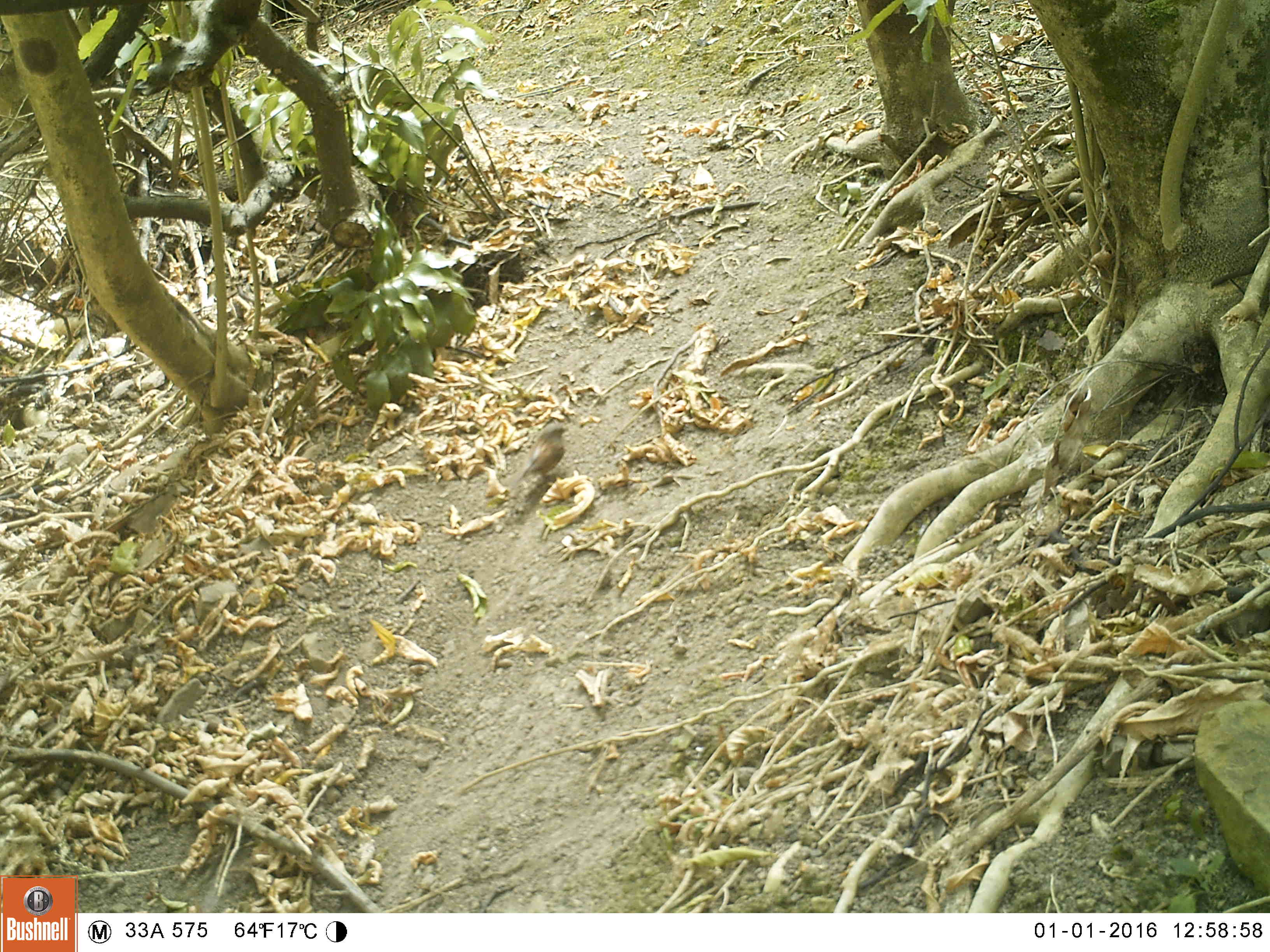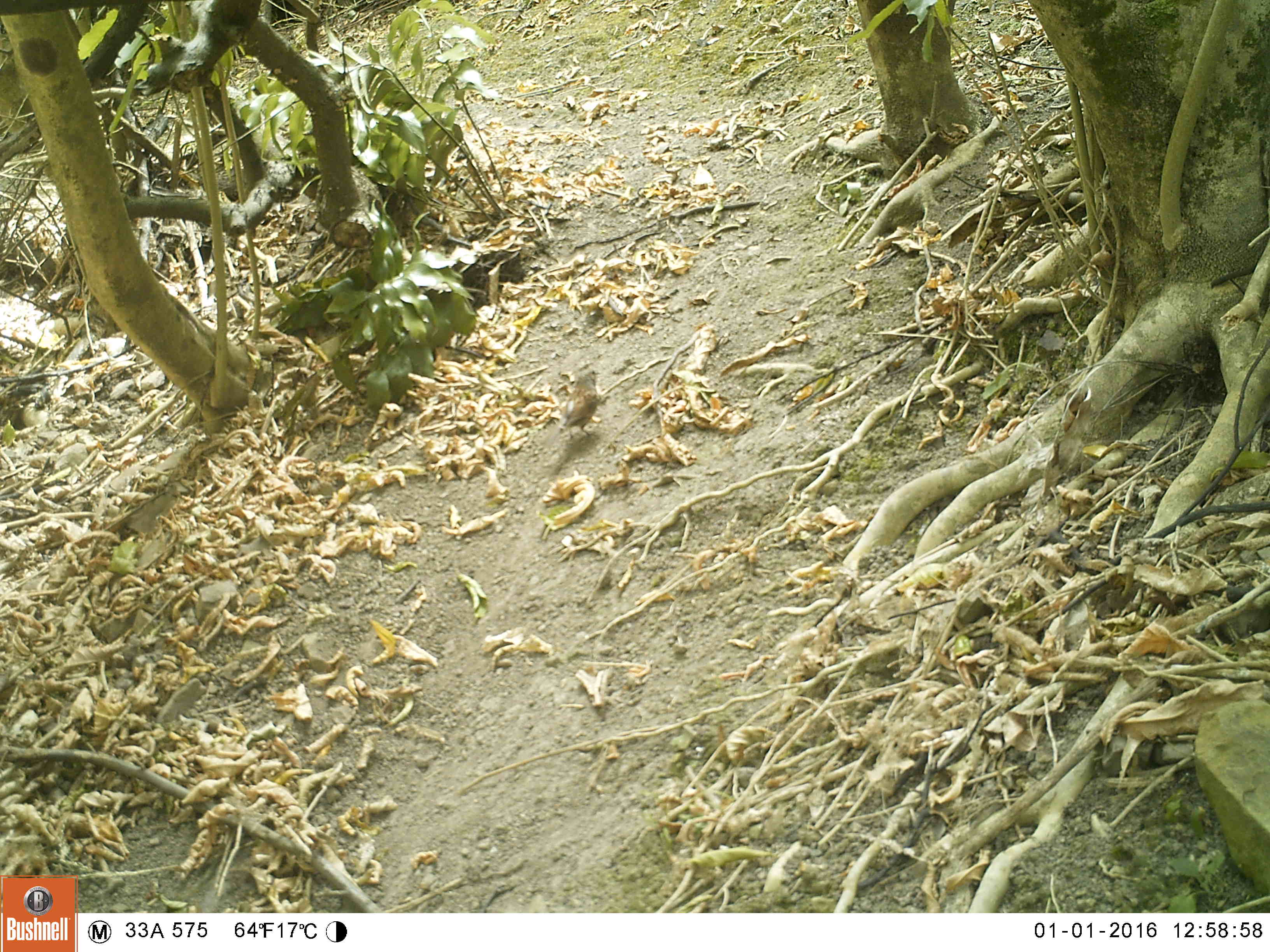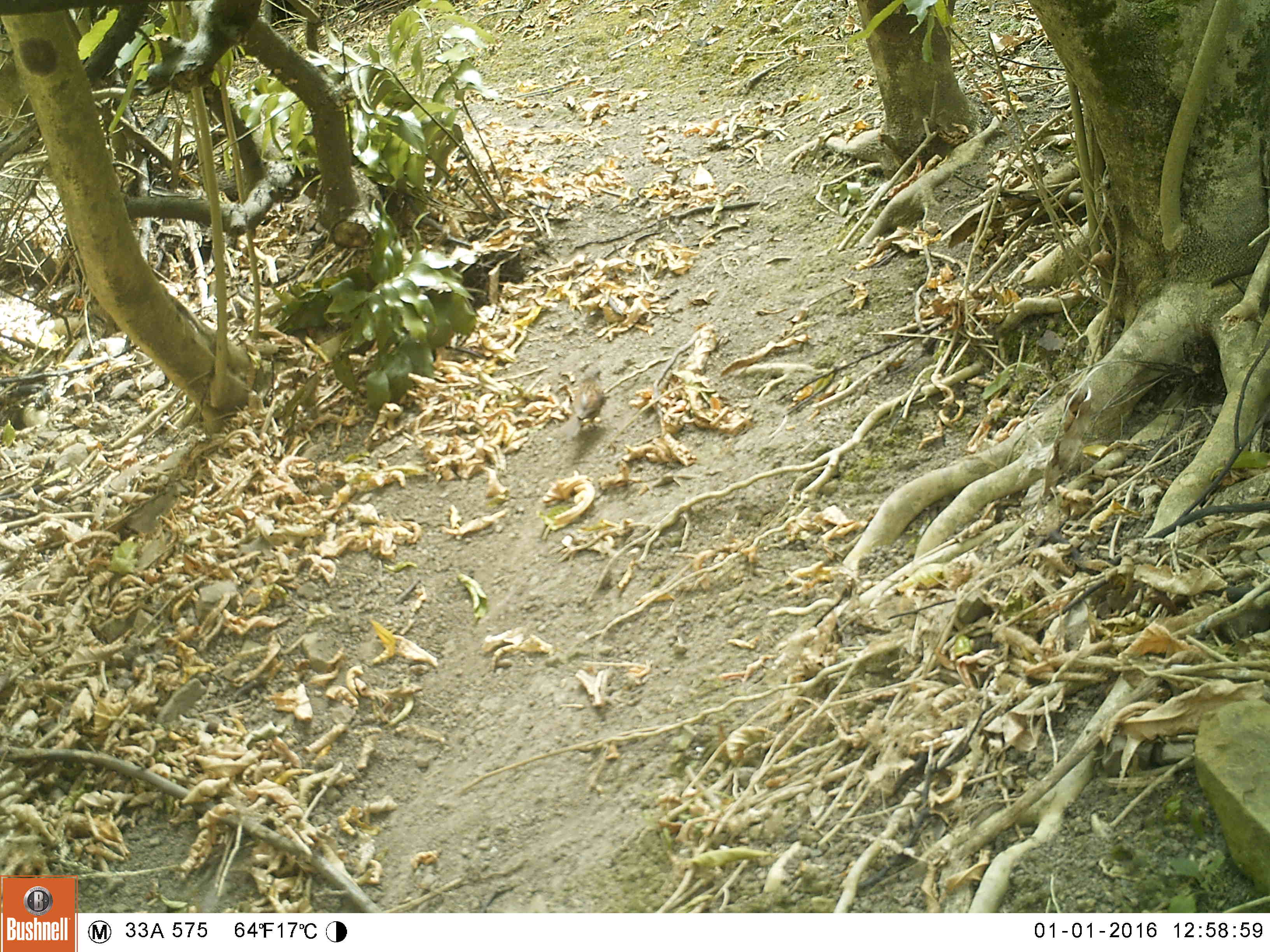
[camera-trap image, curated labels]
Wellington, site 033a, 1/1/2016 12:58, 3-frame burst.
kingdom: Animalia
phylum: Chordata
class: Aves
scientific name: Aves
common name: bird